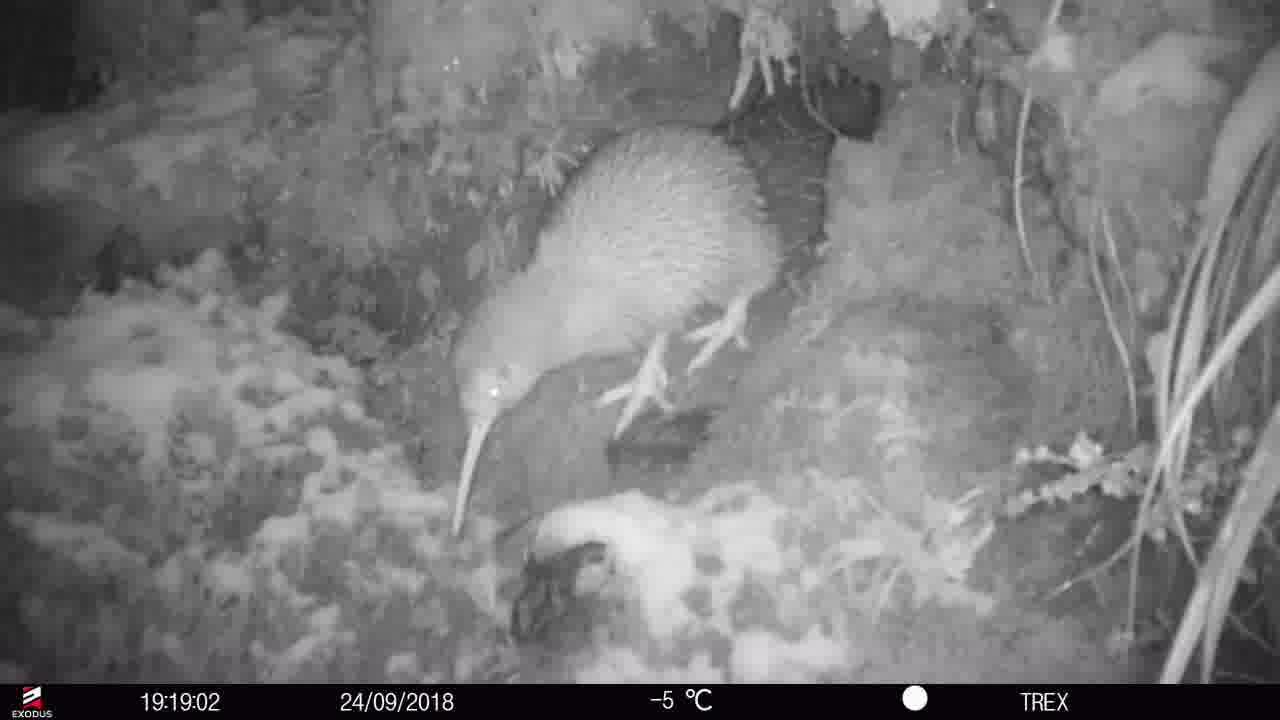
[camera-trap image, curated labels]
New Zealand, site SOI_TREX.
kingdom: Animalia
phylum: Chordata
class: Aves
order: Apterygiformes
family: Apterygidae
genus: Apteryx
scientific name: Apteryx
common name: kiwi